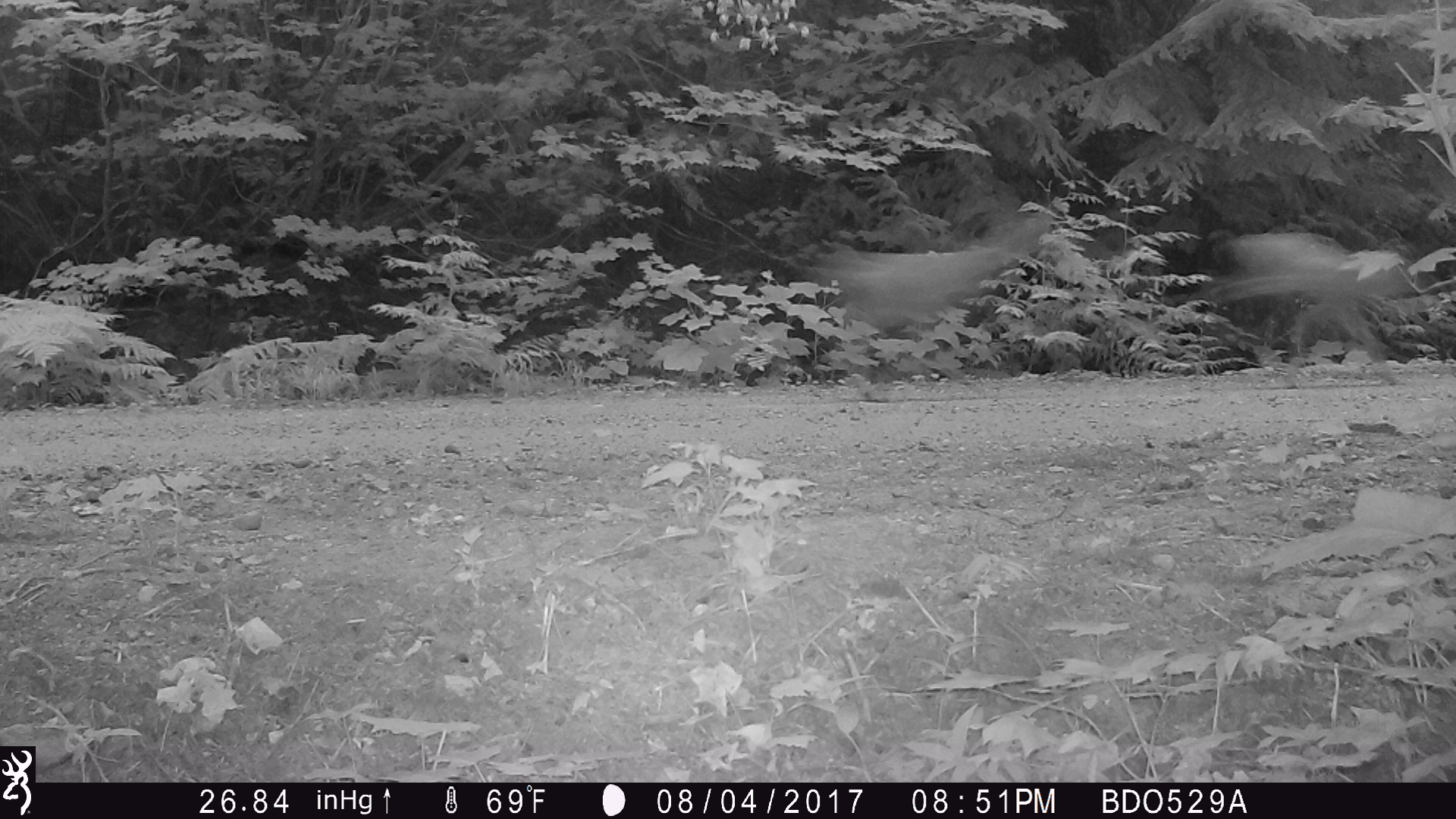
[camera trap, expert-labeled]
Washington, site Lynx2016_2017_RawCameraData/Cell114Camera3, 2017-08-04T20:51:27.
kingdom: Animalia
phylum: Chordata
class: Mammalia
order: Artiodactyla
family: Cervidae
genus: Odocoileus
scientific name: Odocoileus hemionus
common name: mule deer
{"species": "Odocoileus hemionus (mule deer)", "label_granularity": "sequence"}